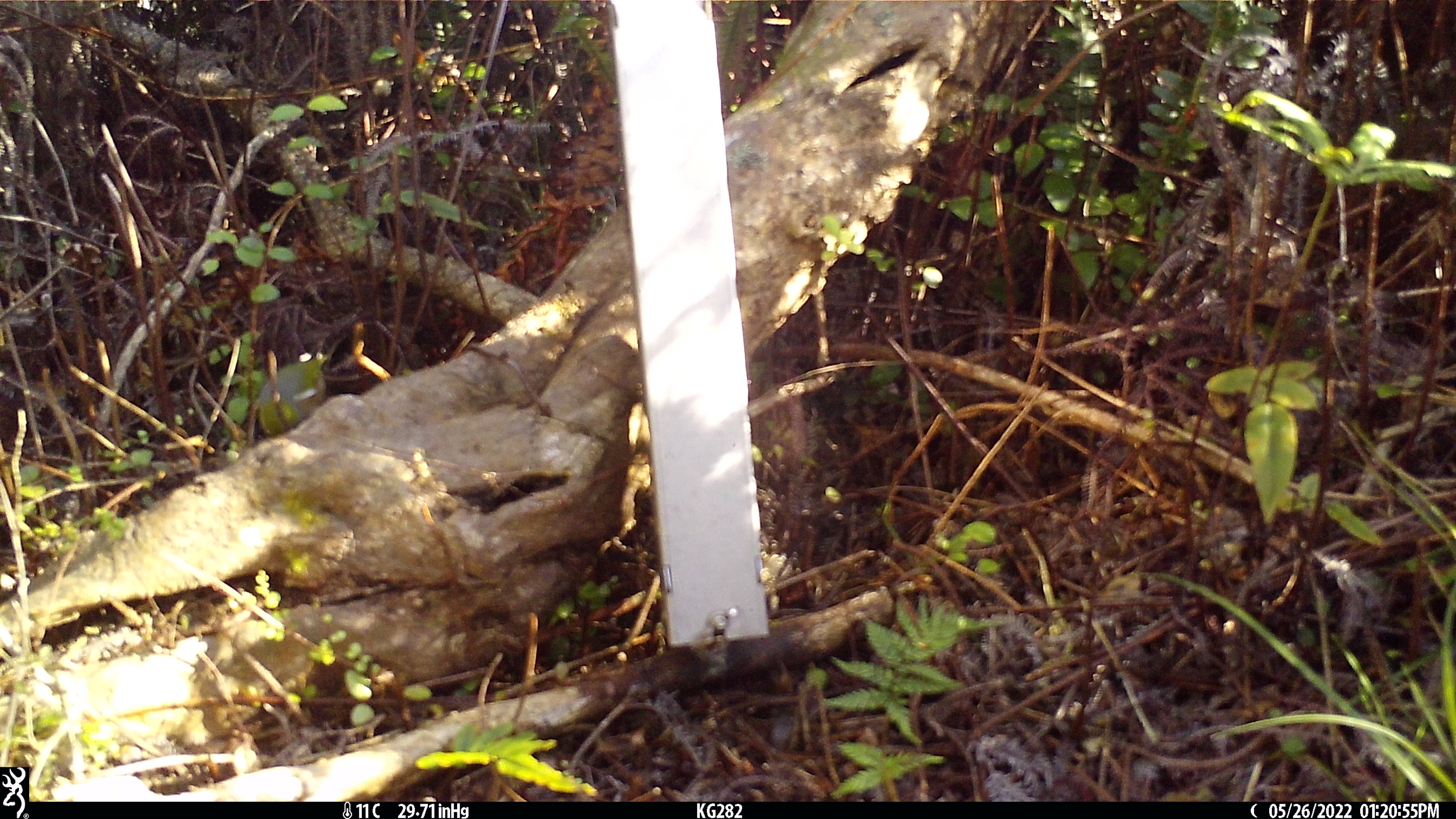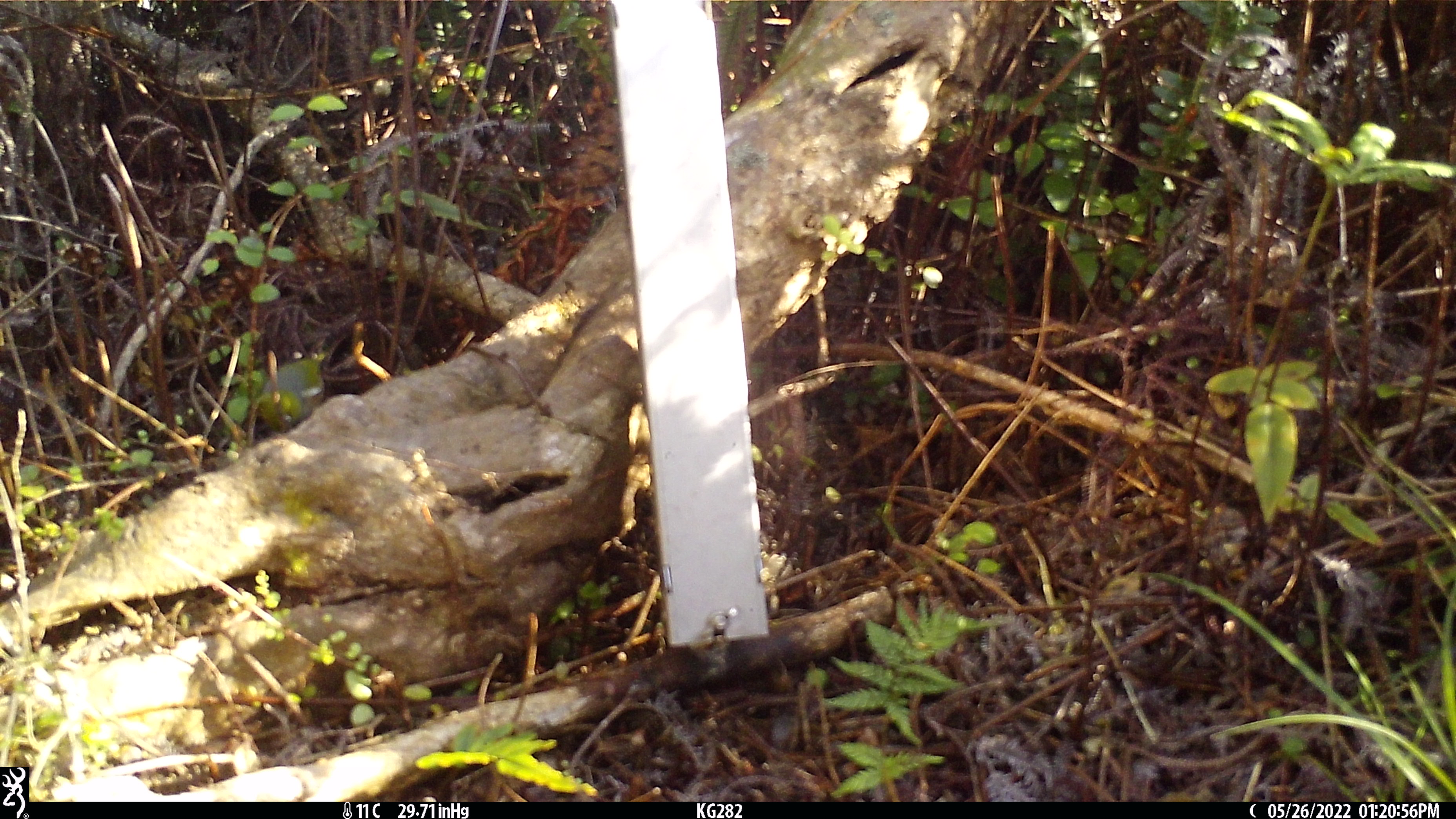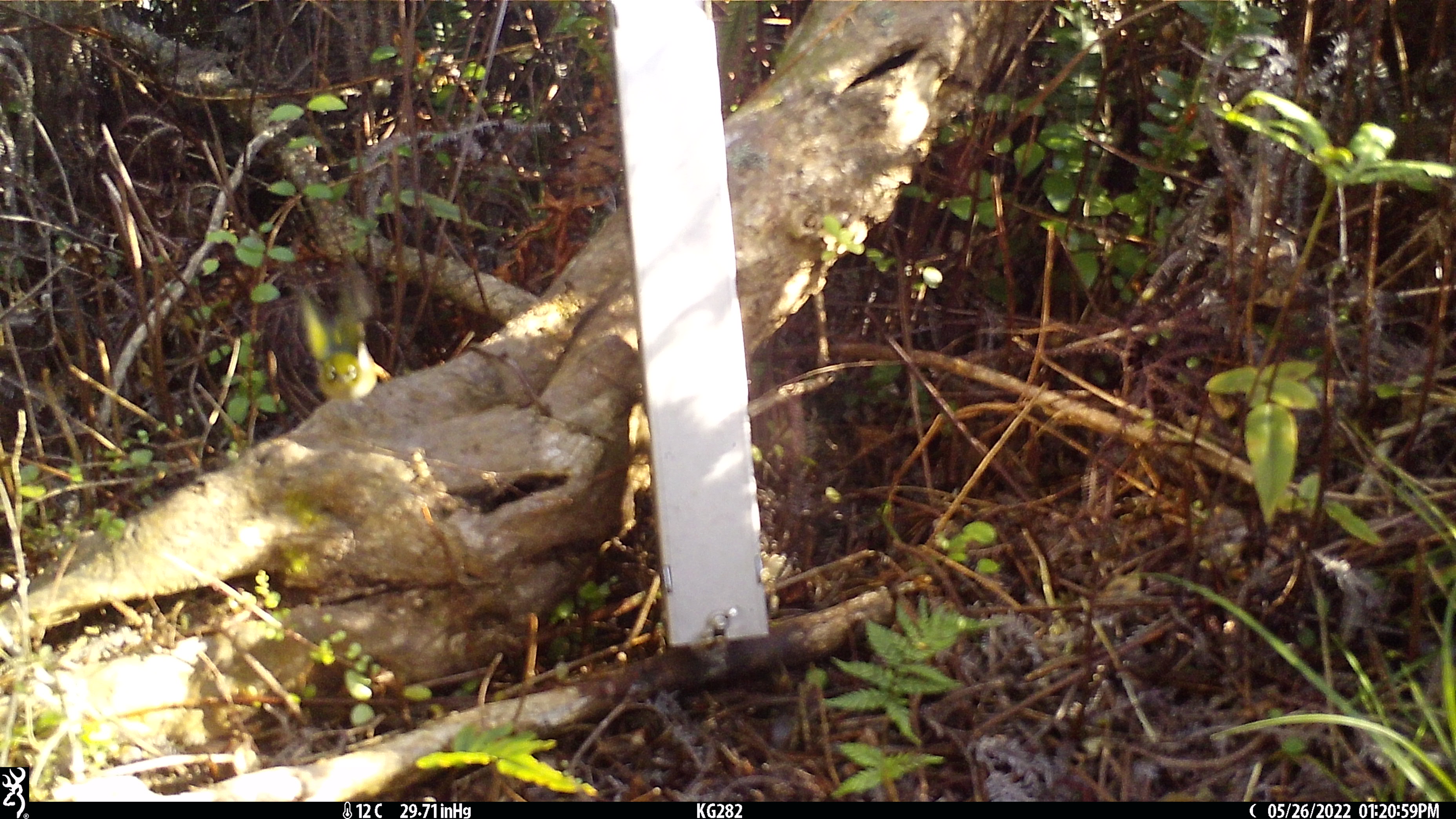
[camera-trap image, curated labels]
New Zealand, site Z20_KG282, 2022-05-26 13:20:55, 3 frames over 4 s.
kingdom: Animalia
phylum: Chordata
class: Aves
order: Passeriformes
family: Zosteropidae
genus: Zosterops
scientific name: Zosterops lateralis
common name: silvereye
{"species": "silvereye (Zosterops lateralis)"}